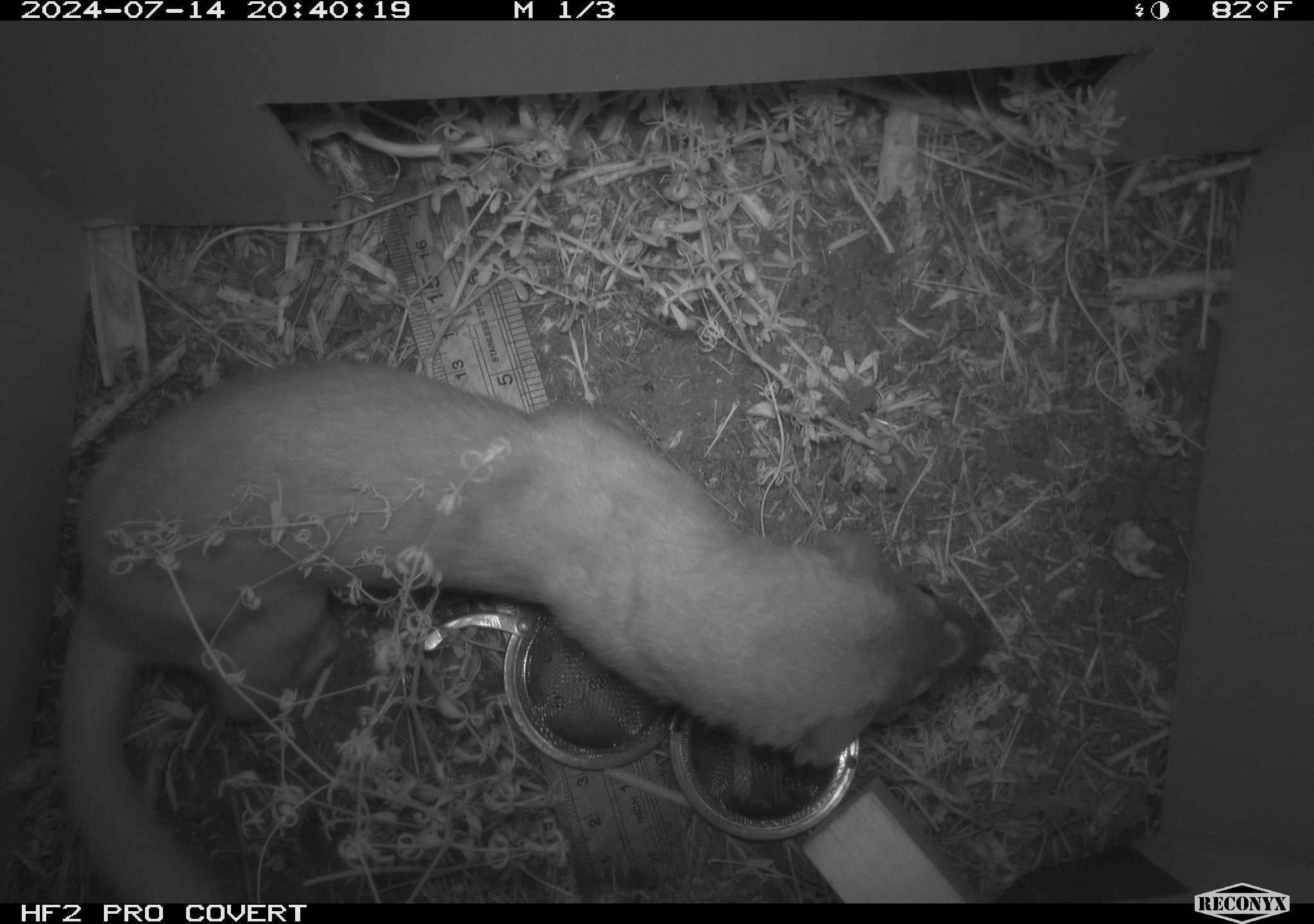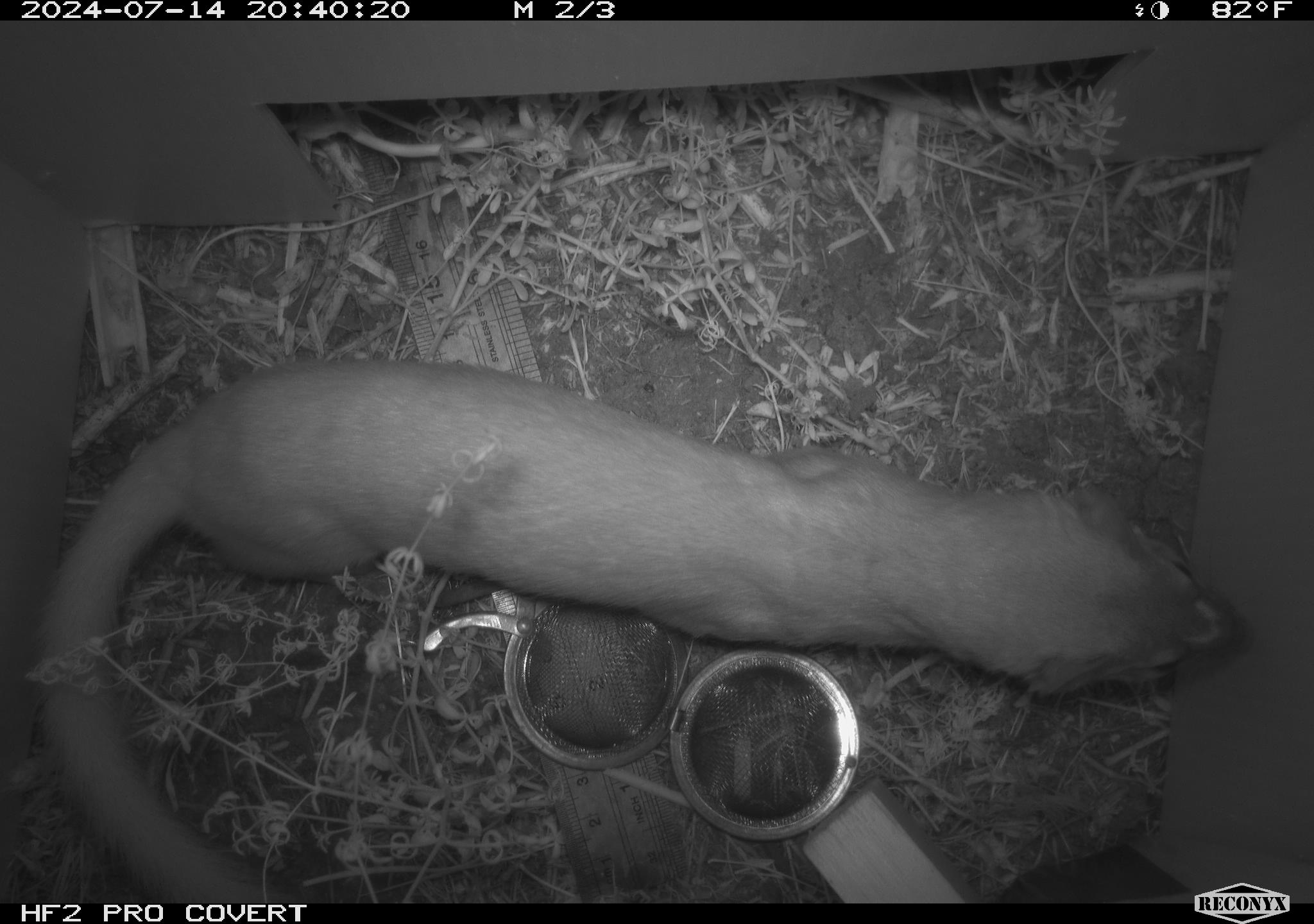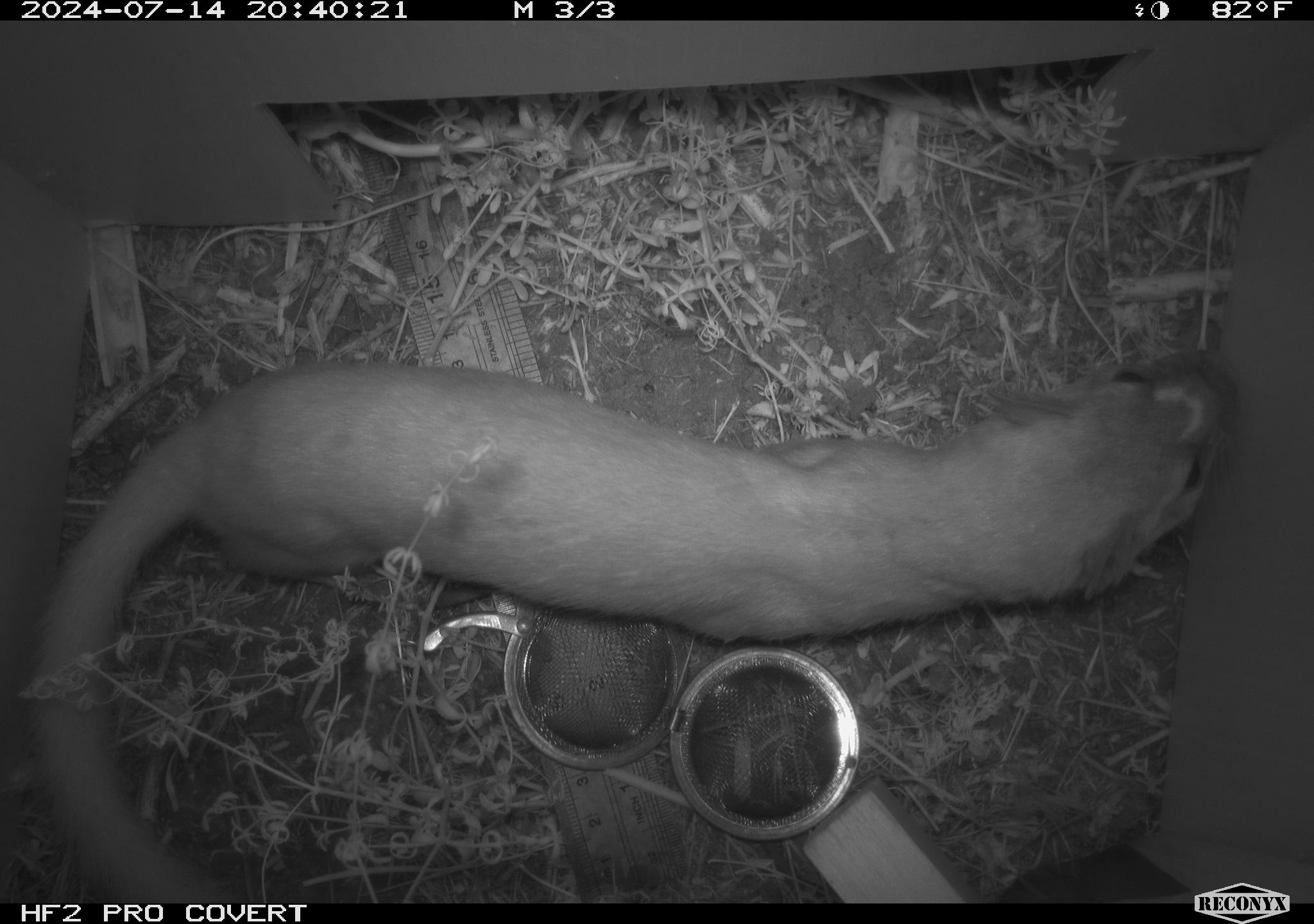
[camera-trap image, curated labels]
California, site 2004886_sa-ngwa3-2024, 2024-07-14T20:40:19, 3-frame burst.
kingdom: Animalia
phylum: Chordata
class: Mammalia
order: Carnivora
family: Mustelidae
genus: Neogale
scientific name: Neogale frenata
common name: long-tailed weasel